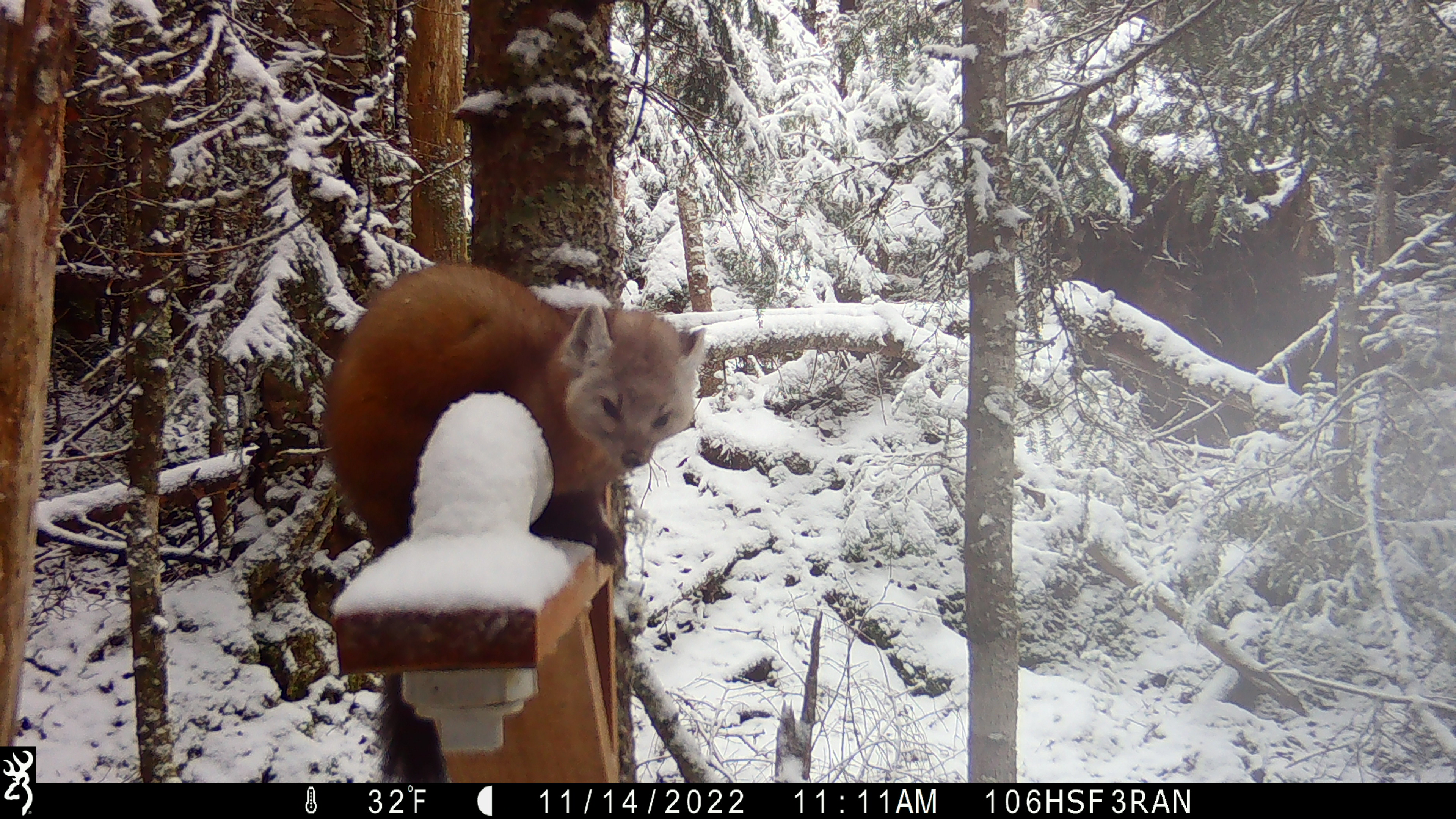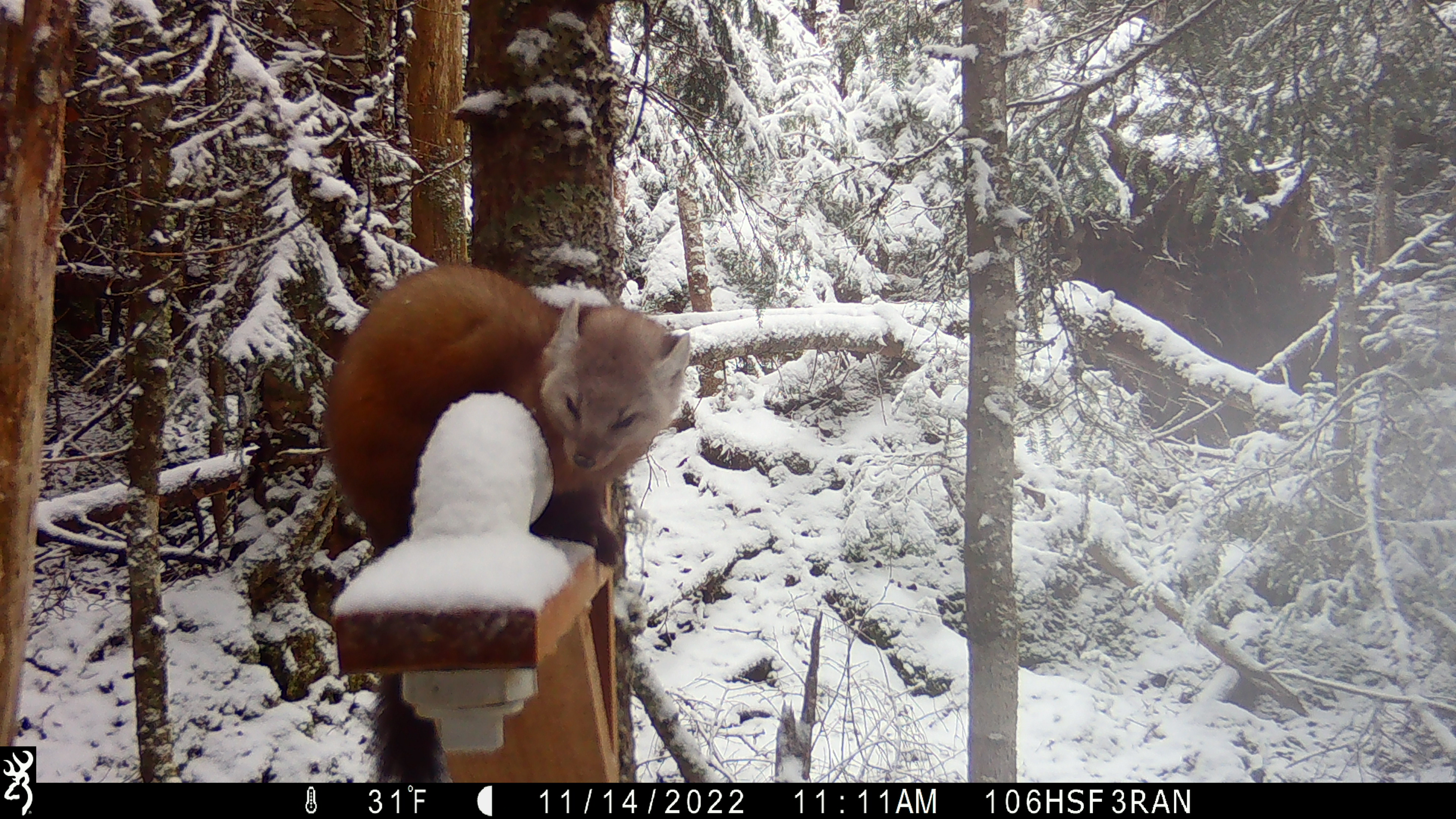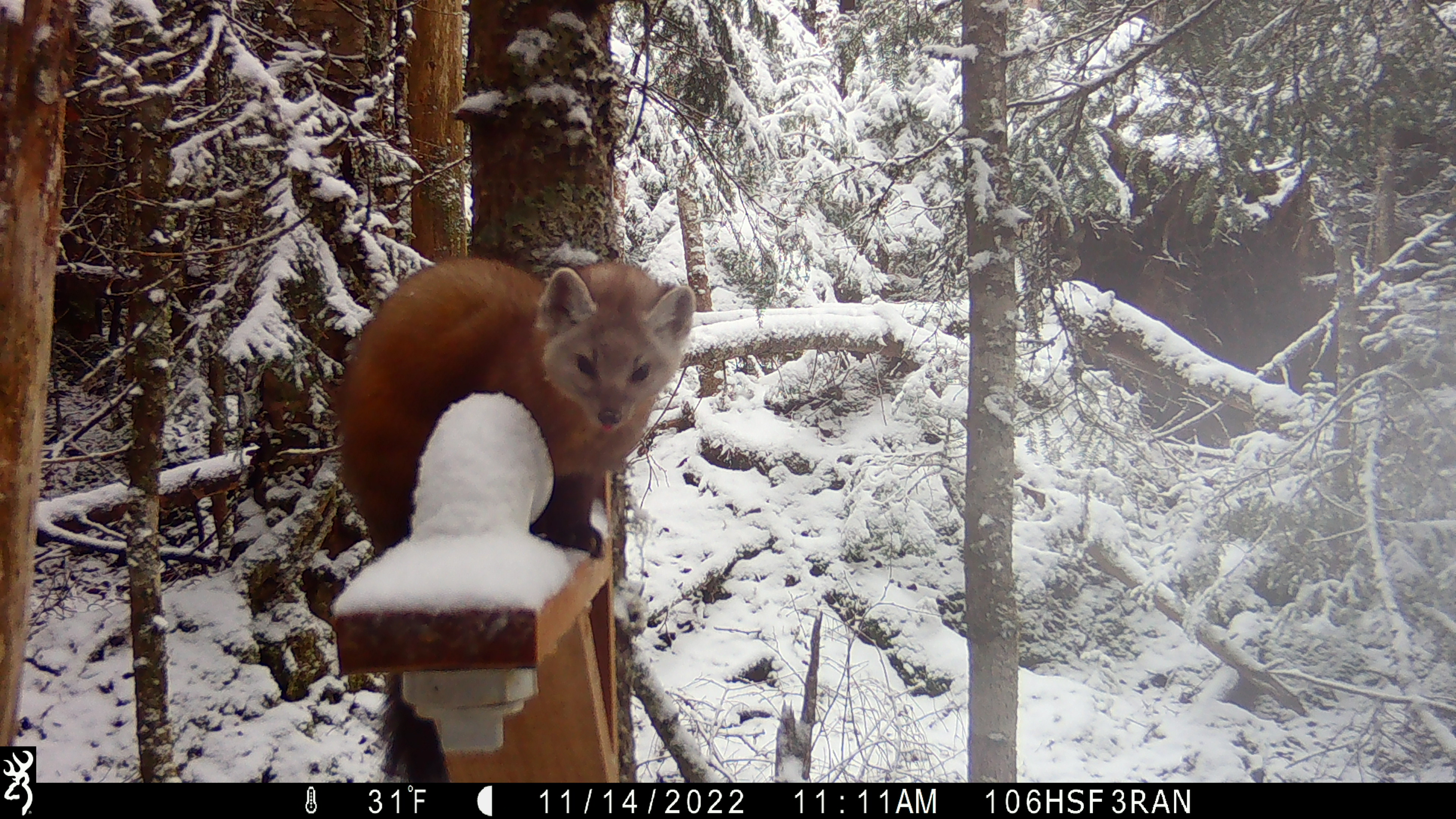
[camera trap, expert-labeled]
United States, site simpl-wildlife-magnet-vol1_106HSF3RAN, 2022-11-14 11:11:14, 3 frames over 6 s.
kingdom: Animalia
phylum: Chordata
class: Mammalia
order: Carnivora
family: Mustelidae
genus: Martes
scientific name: Martes americana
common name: american marten